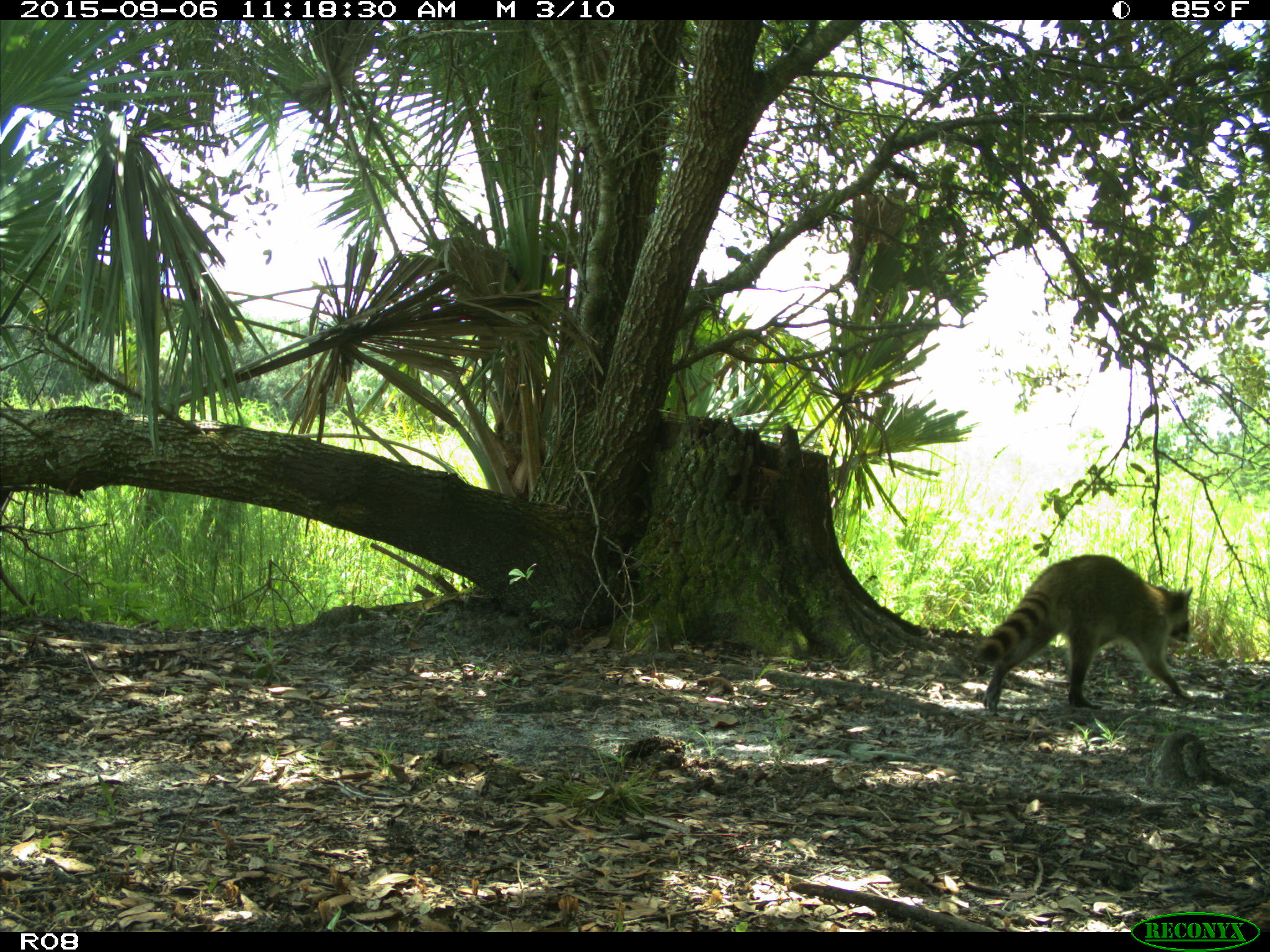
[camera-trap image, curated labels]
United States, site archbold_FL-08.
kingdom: Animalia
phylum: Chordata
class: Mammalia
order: Carnivora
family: Procyonidae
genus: Procyon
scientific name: Procyon lotor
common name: common raccoon